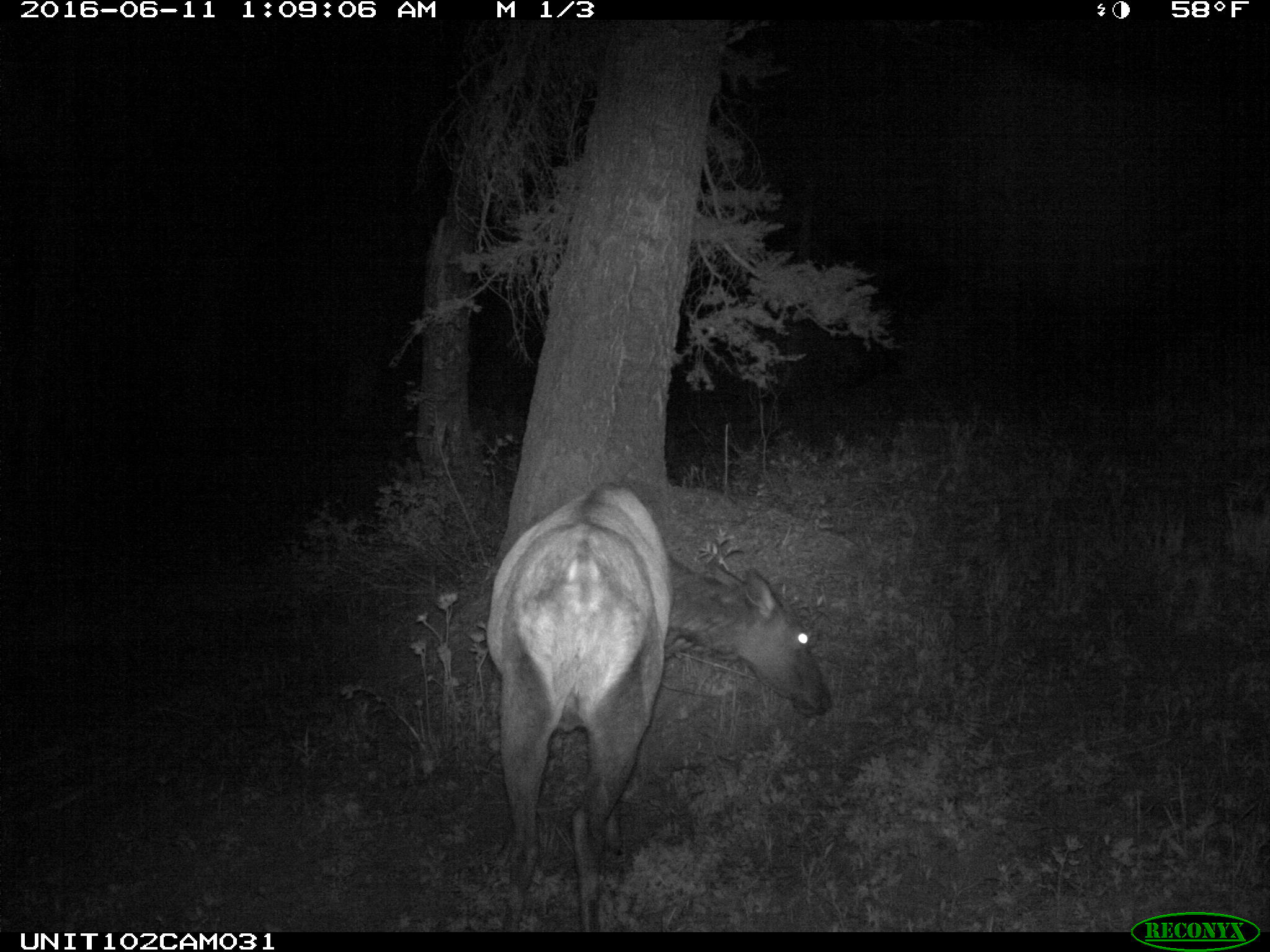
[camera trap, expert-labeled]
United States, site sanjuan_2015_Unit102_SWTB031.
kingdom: Animalia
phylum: Chordata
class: Mammalia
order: Artiodactyla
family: Cervidae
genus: Cervus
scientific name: Cervus elaphus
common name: red deer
Cervus elaphus (red deer).